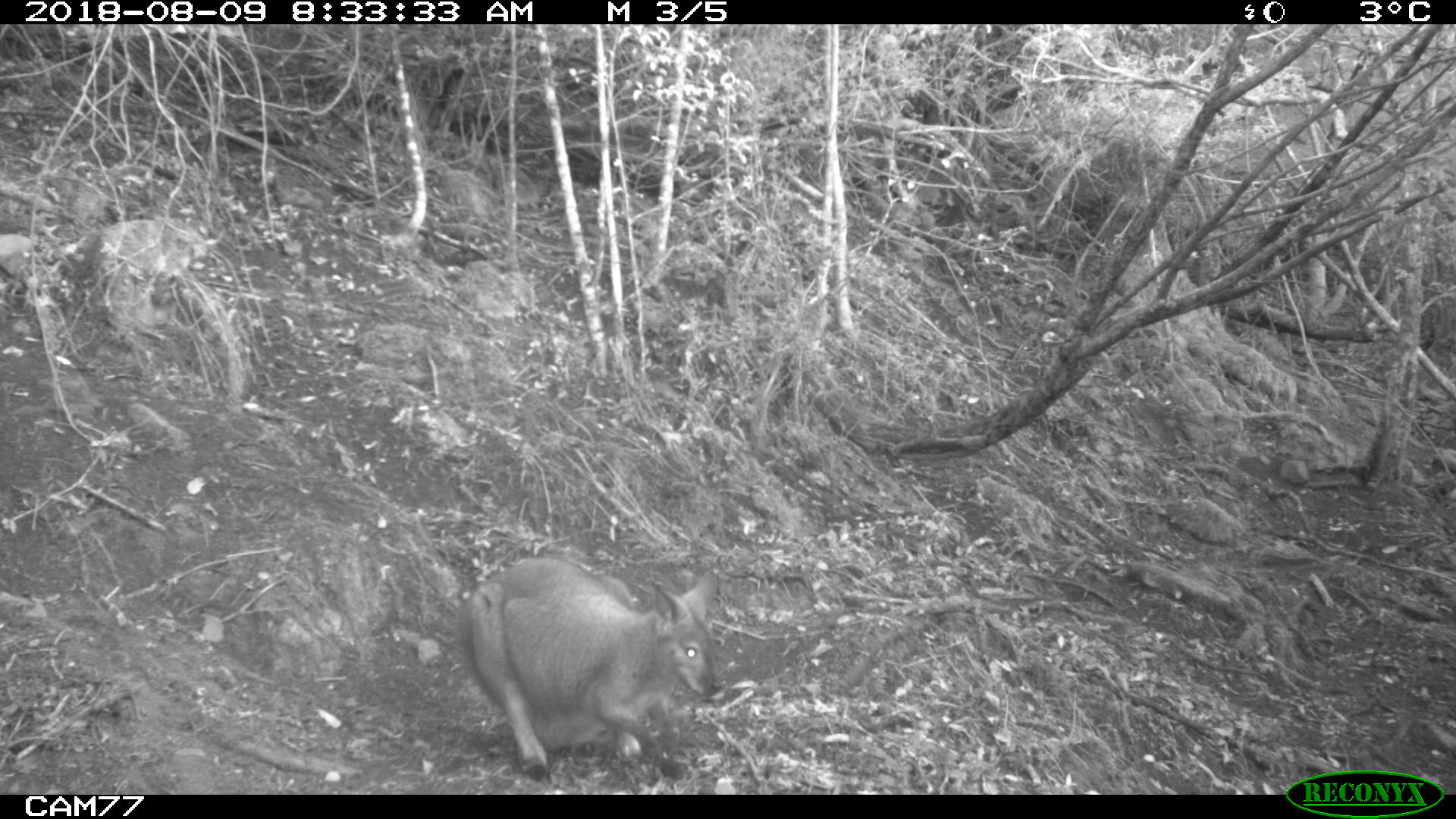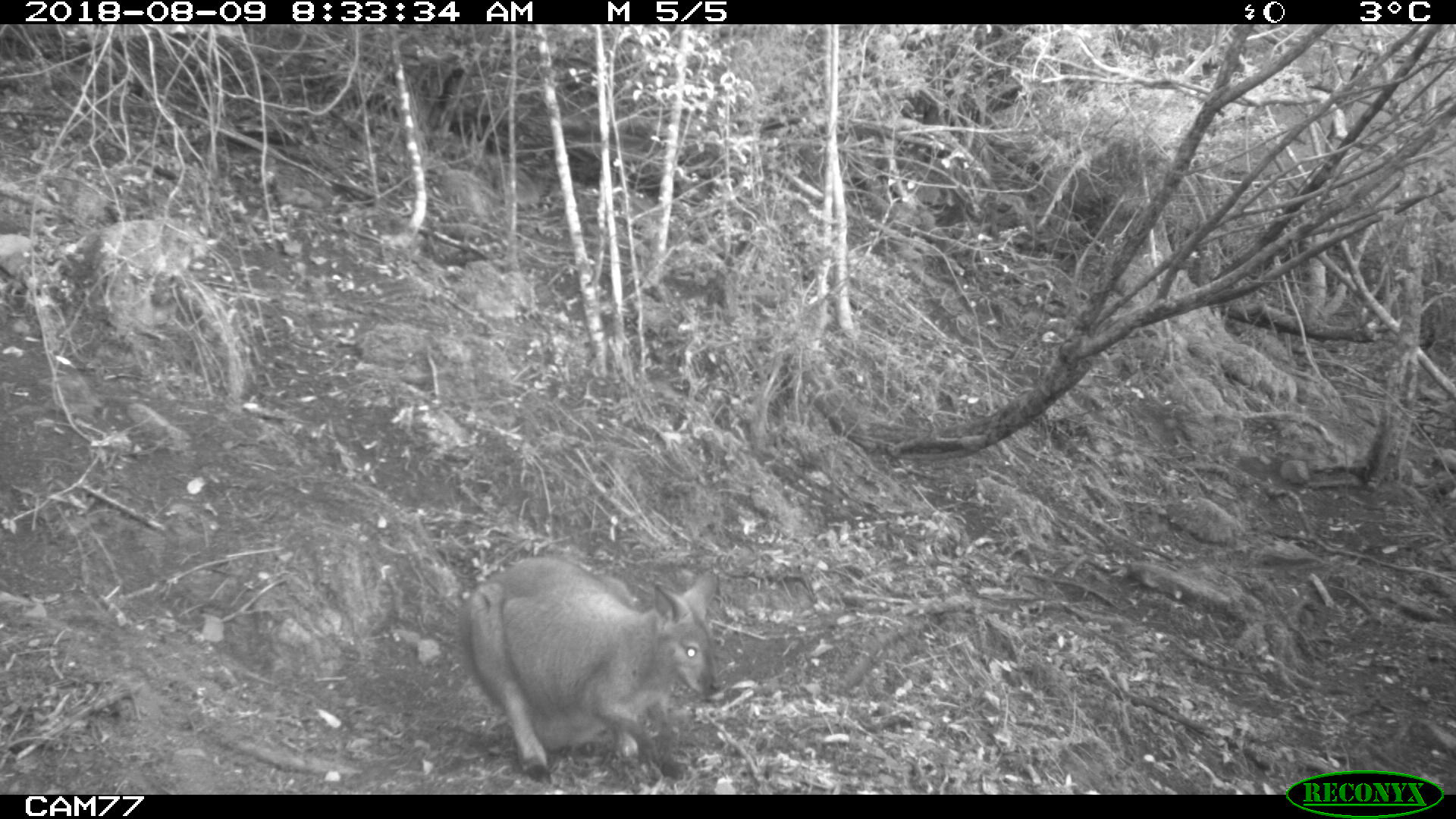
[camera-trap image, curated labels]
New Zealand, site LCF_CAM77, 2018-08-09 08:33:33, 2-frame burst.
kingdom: Animalia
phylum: Chordata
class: Mammalia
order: Diprotodontia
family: Macropodidae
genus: Notamacropus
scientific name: Notamacropus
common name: wallaby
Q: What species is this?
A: Wallaby (Notamacropus).